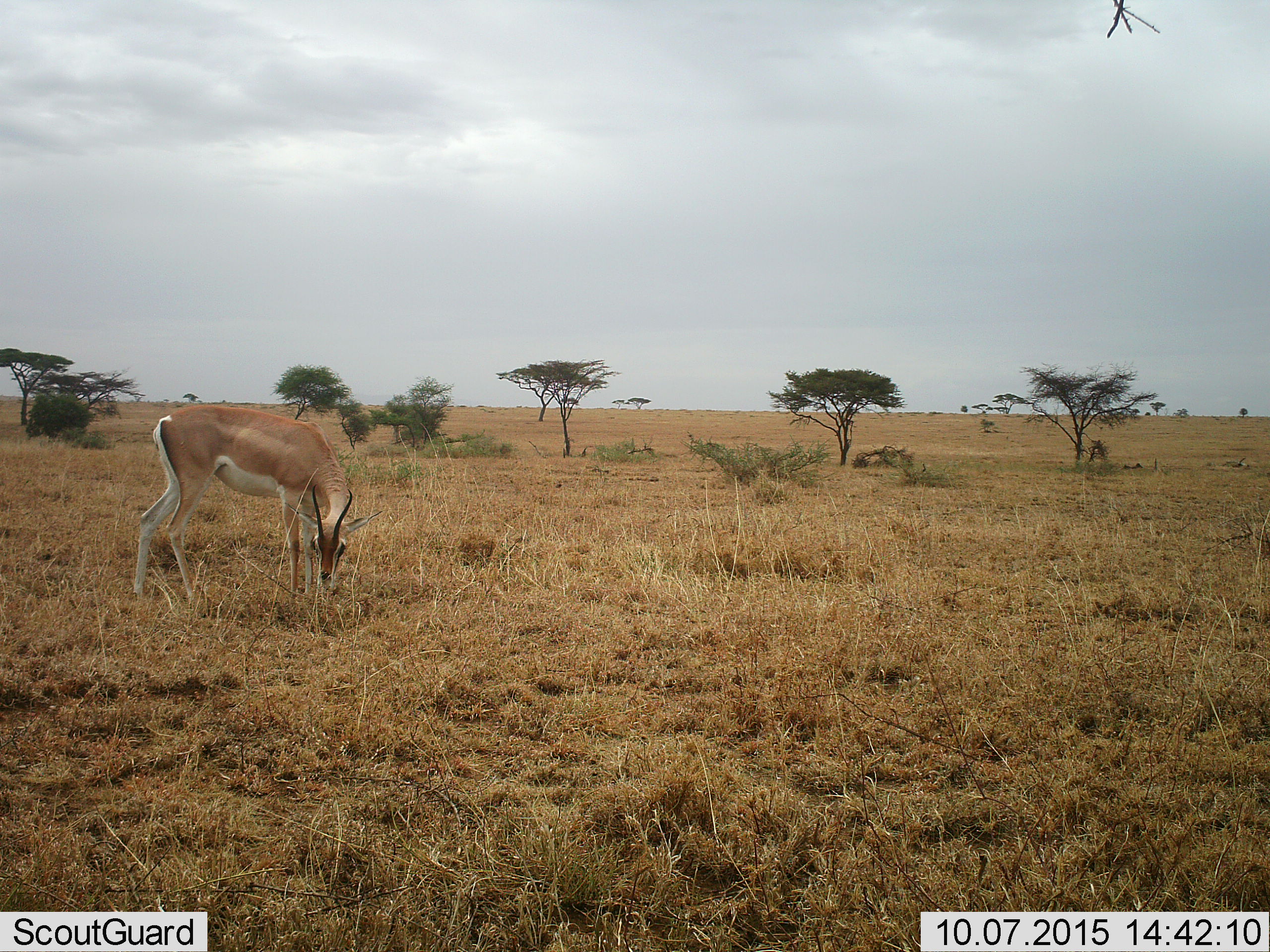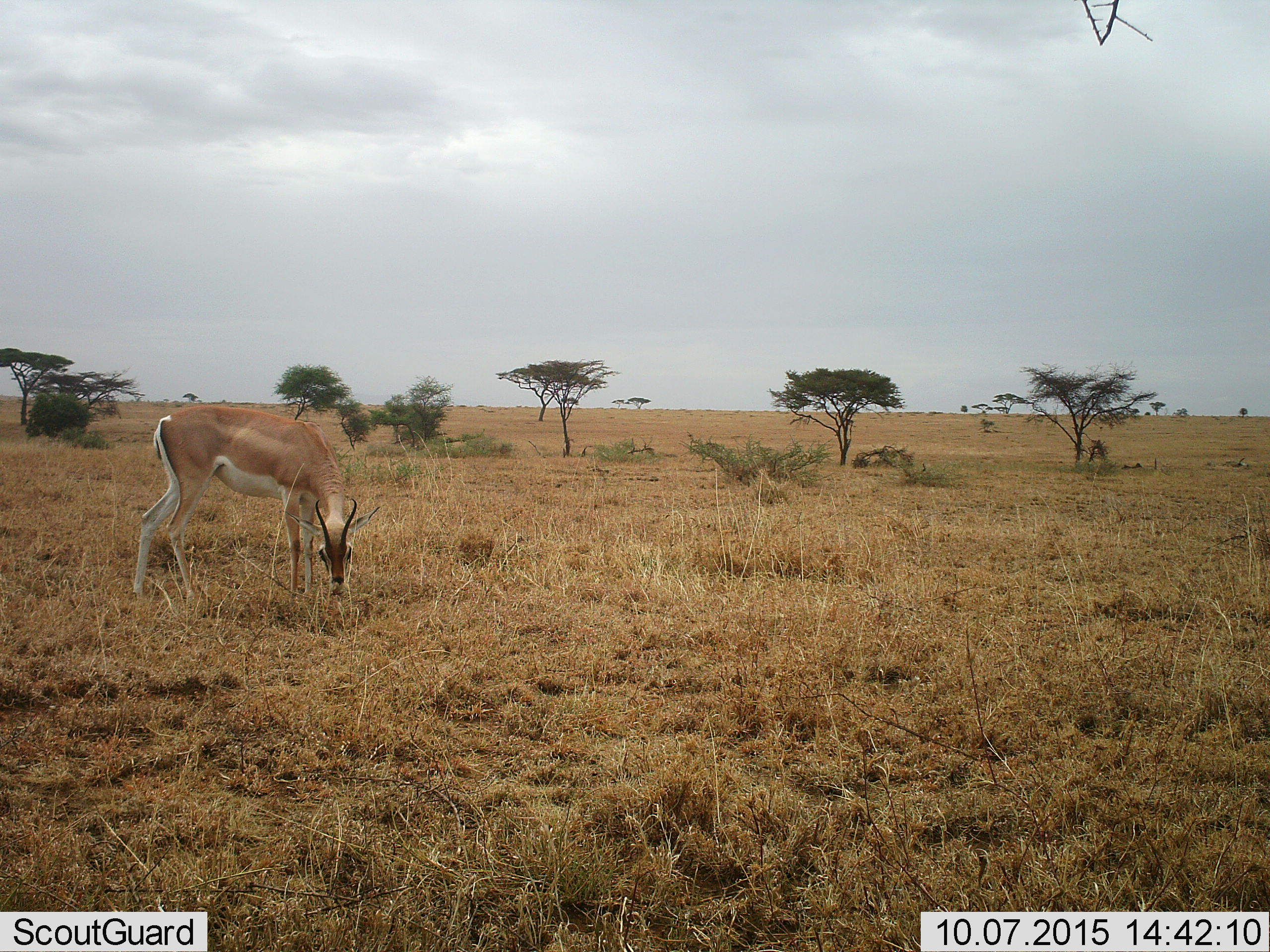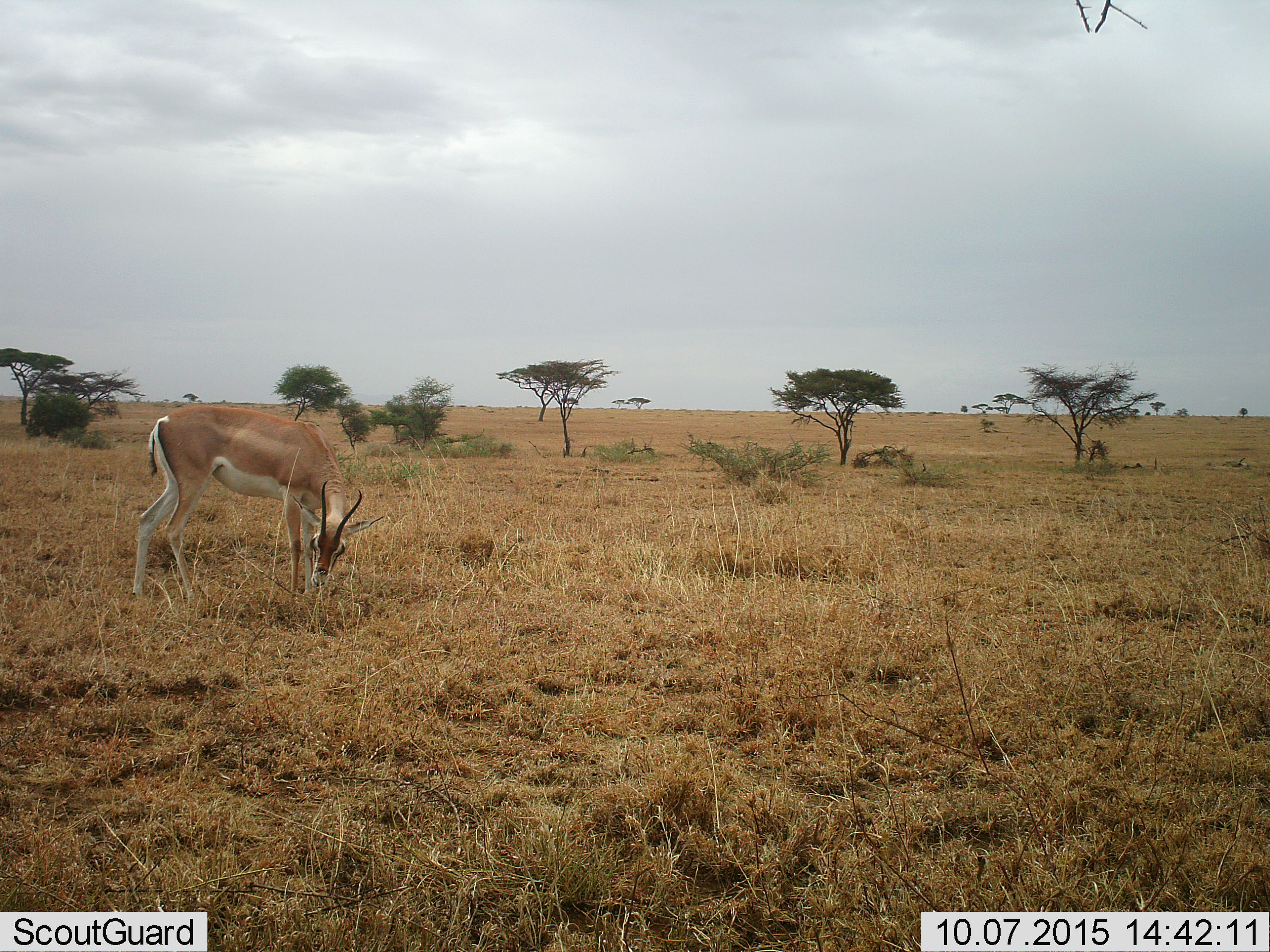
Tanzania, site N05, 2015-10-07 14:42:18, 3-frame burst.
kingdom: Animalia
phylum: Chordata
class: Mammalia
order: Artiodactyla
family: Bovidae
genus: Nanger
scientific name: Nanger granti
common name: grant's gazelle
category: gazellegrants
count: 1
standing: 33%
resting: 0%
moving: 0%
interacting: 0%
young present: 0%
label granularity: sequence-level